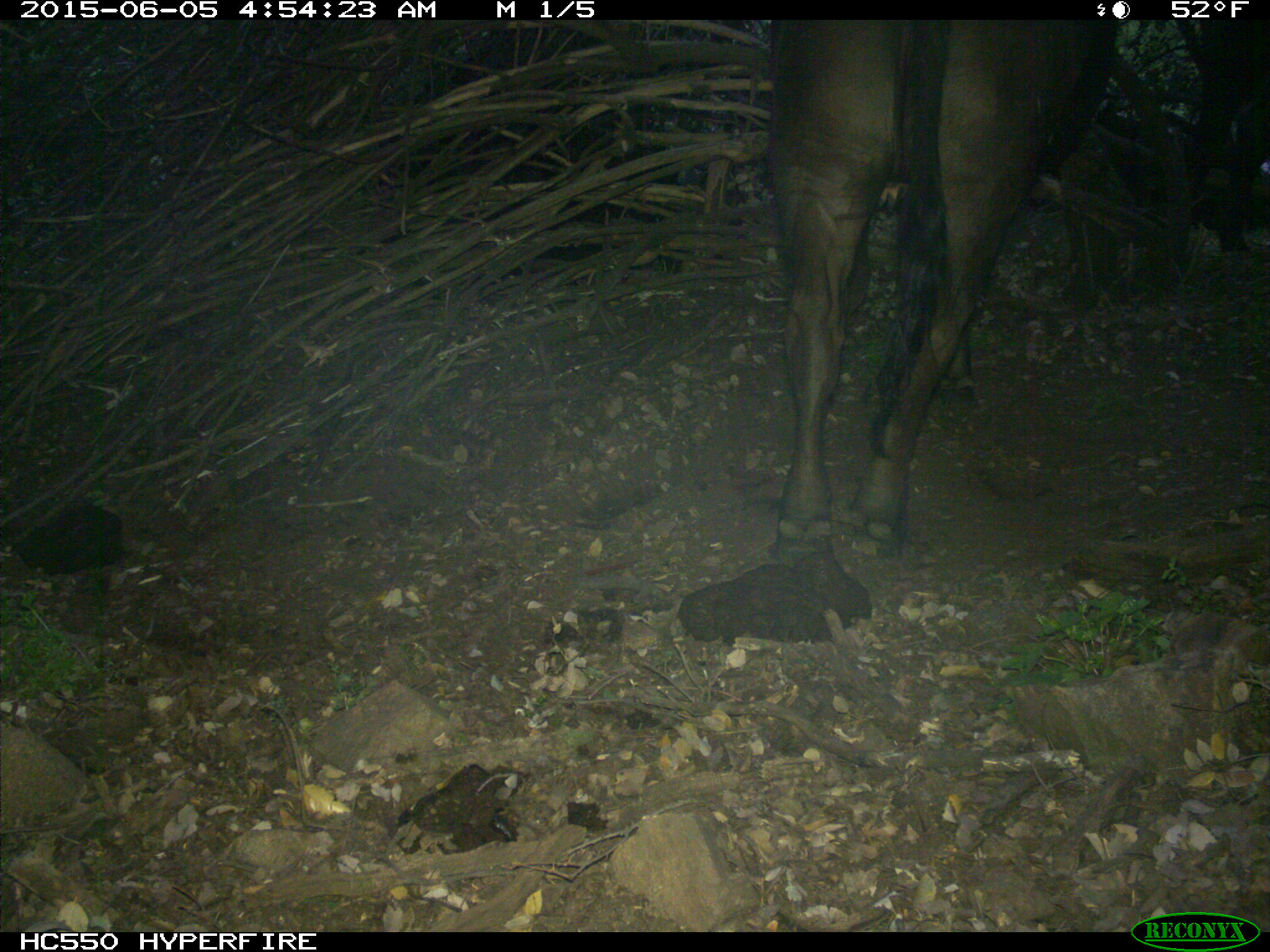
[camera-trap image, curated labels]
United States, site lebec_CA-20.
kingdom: Animalia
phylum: Chordata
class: Mammalia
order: Artiodactyla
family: Bovidae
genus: Bos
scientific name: Bos taurus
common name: domestic cow